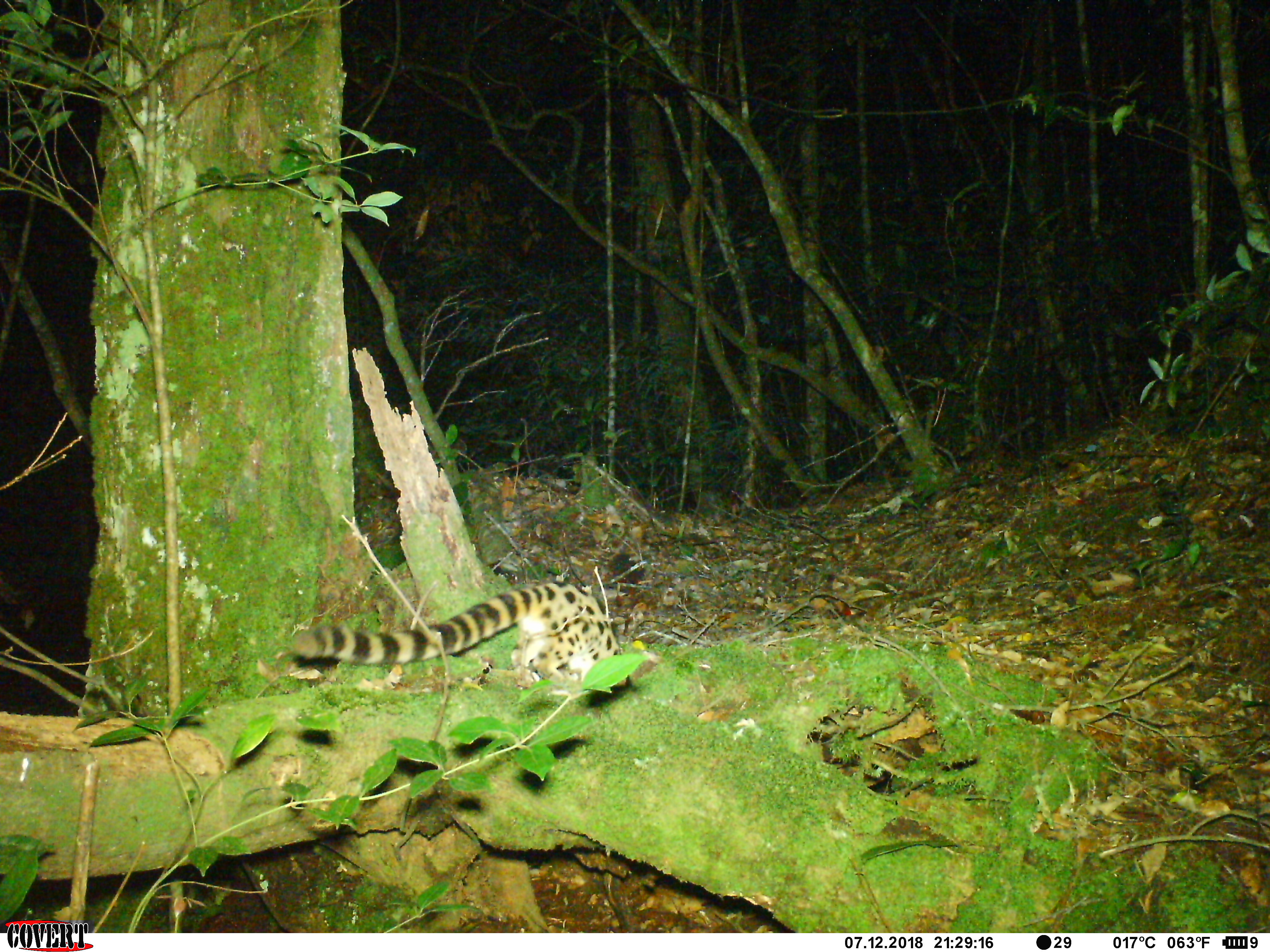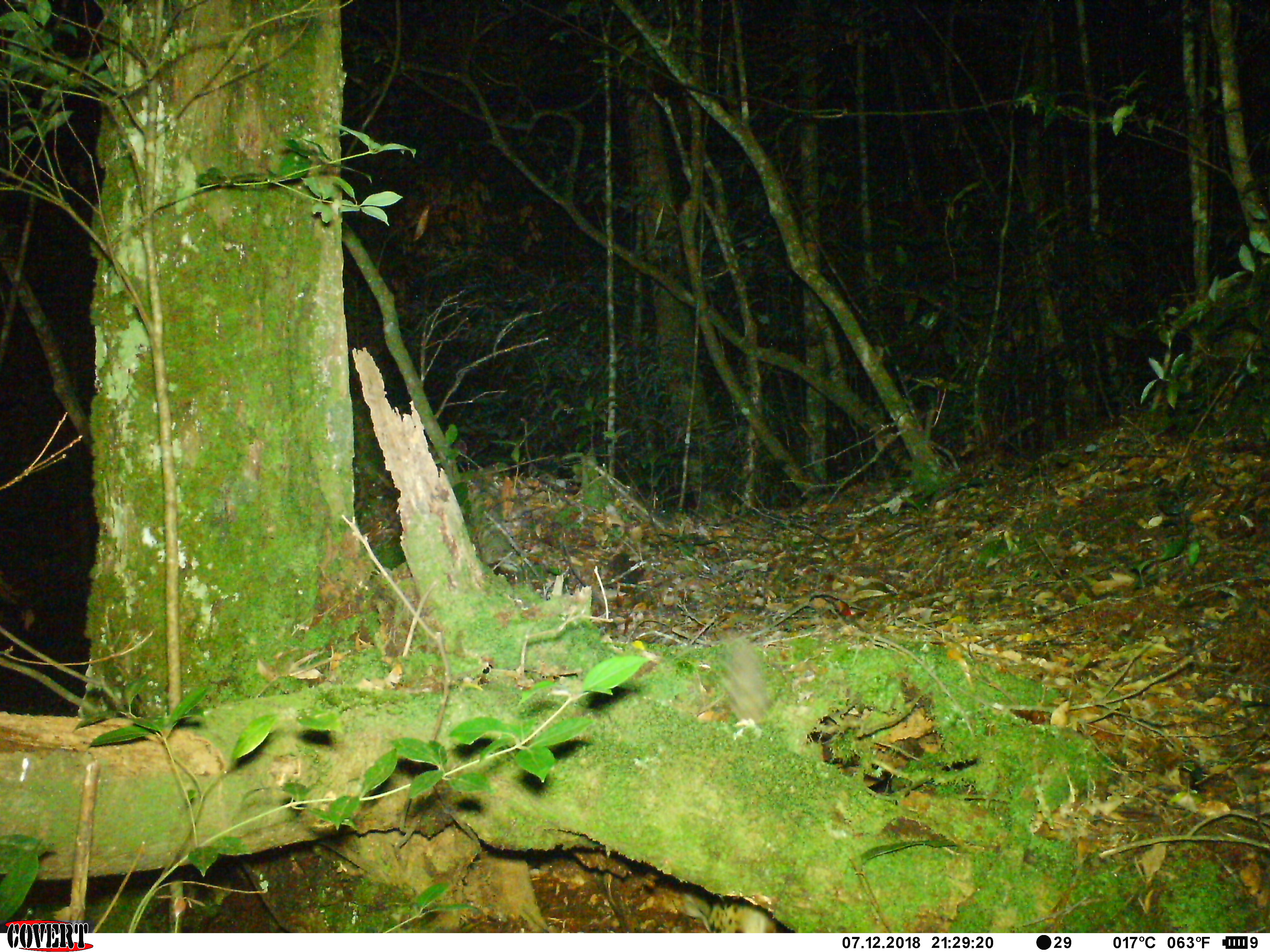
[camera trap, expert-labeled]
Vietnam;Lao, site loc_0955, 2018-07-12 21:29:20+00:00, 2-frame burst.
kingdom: Animalia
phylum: Chordata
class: Mammalia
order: Carnivora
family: Prionodontidae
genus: Prionodon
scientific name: Prionodon pardicolor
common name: spotted linsang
Spotted linsang (Prionodon pardicolor). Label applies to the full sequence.